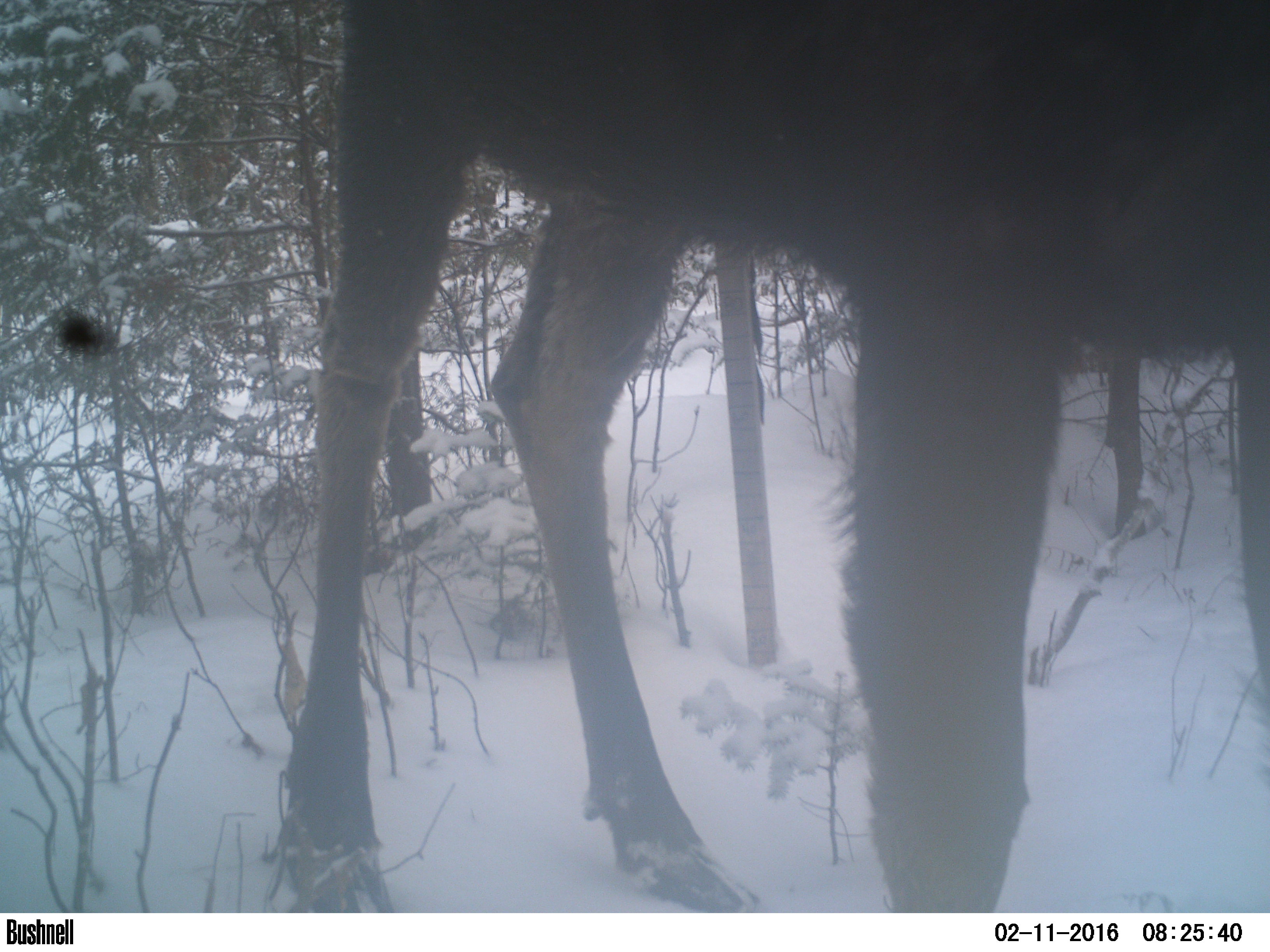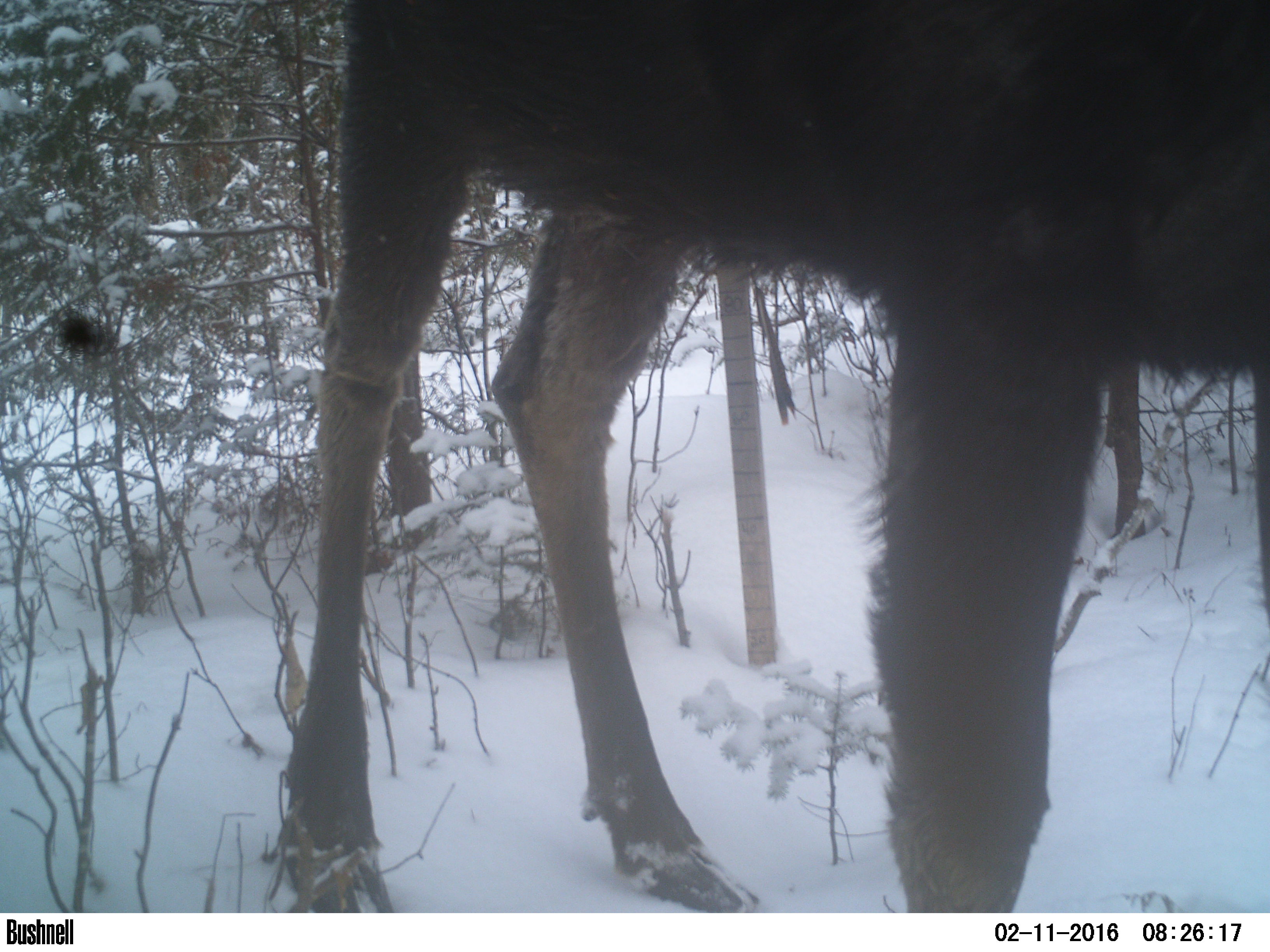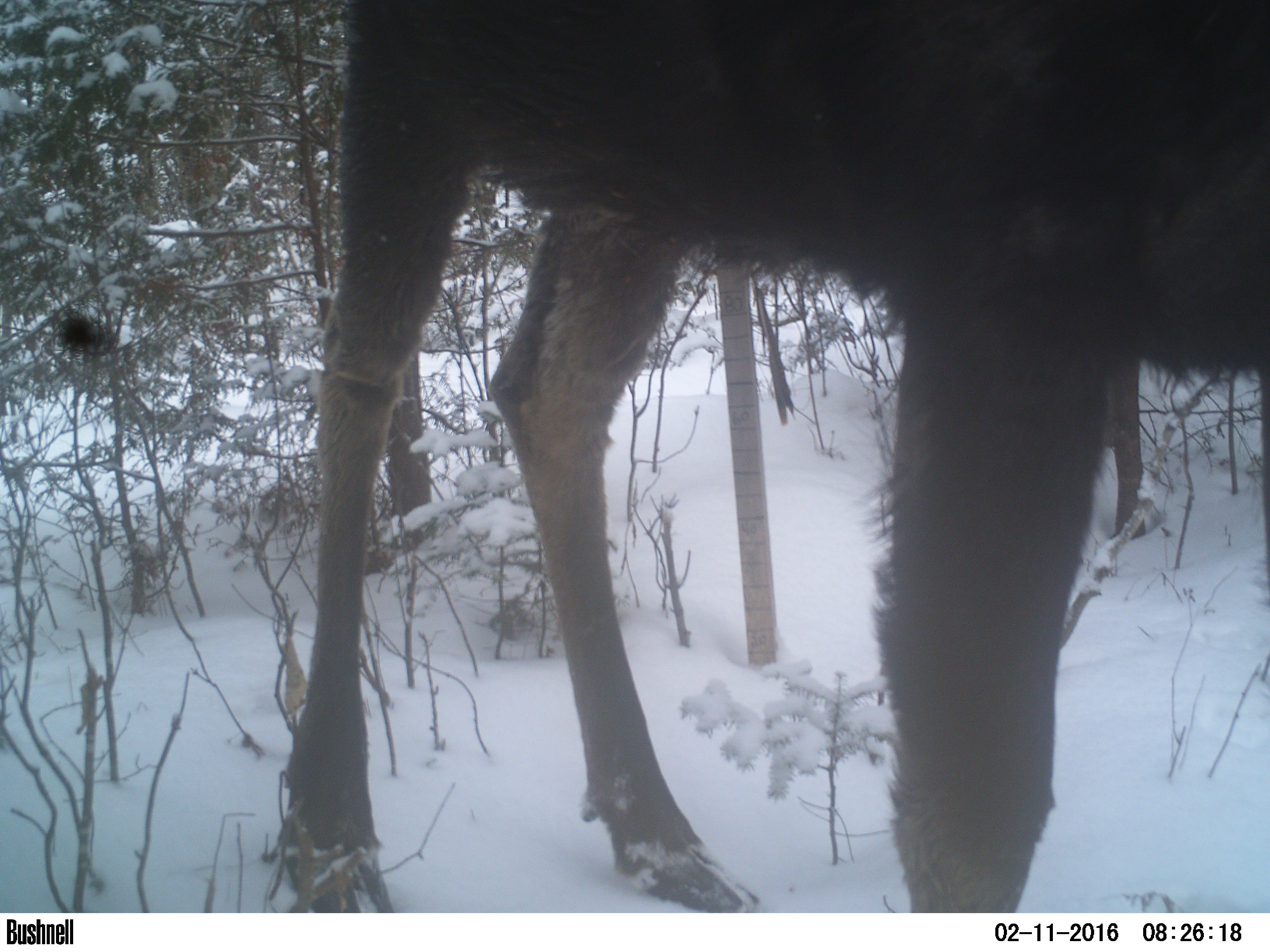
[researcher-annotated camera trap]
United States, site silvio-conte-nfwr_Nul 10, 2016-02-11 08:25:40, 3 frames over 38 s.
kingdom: Animalia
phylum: Chordata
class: Mammalia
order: Artiodactyla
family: Cervidae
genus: Alces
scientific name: Alces alces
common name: moose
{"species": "moose (Alces alces)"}